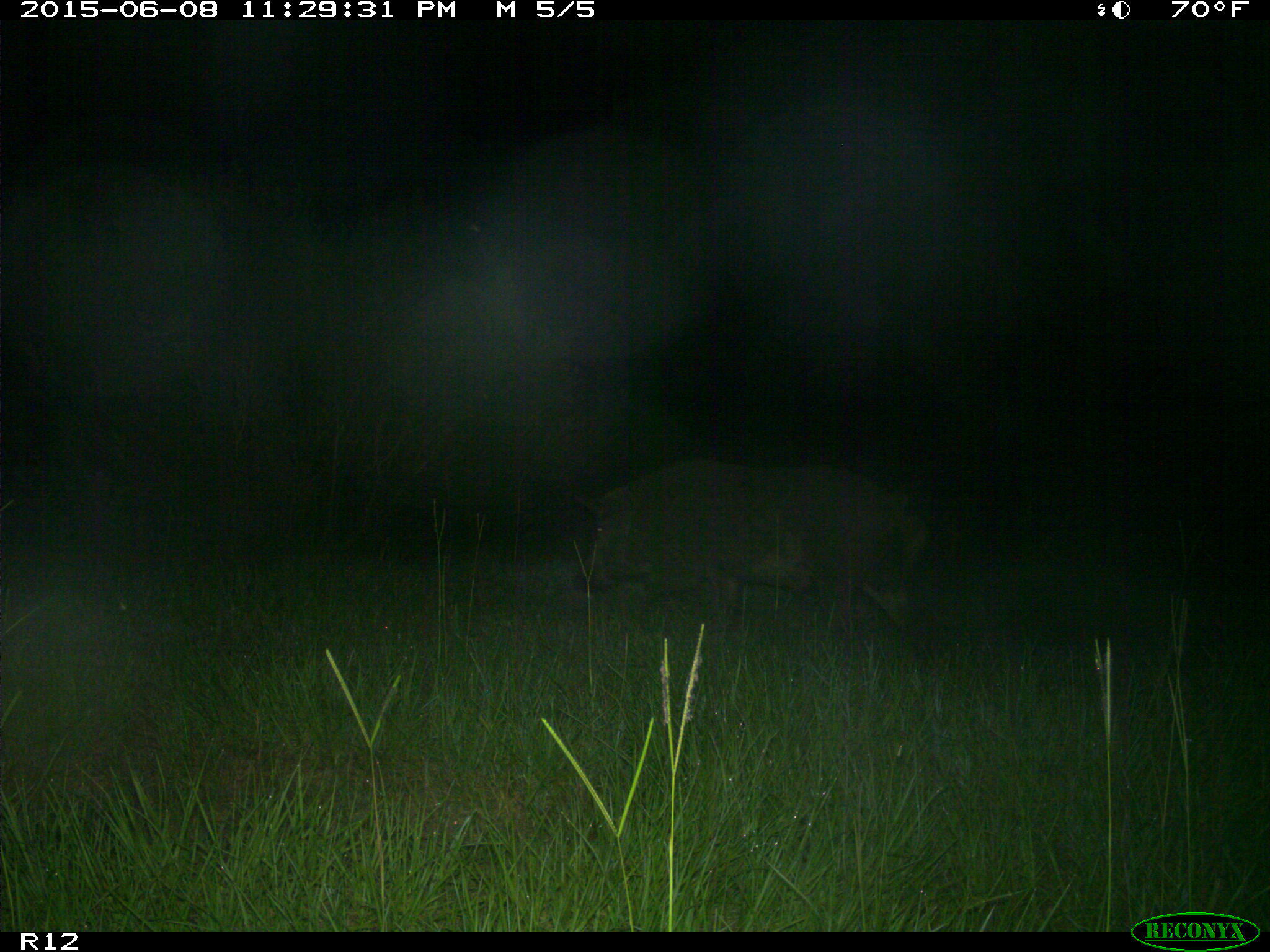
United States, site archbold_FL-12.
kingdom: Animalia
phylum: Chordata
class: Mammalia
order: Artiodactyla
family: Suidae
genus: Sus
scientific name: Sus scrofa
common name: wild boar